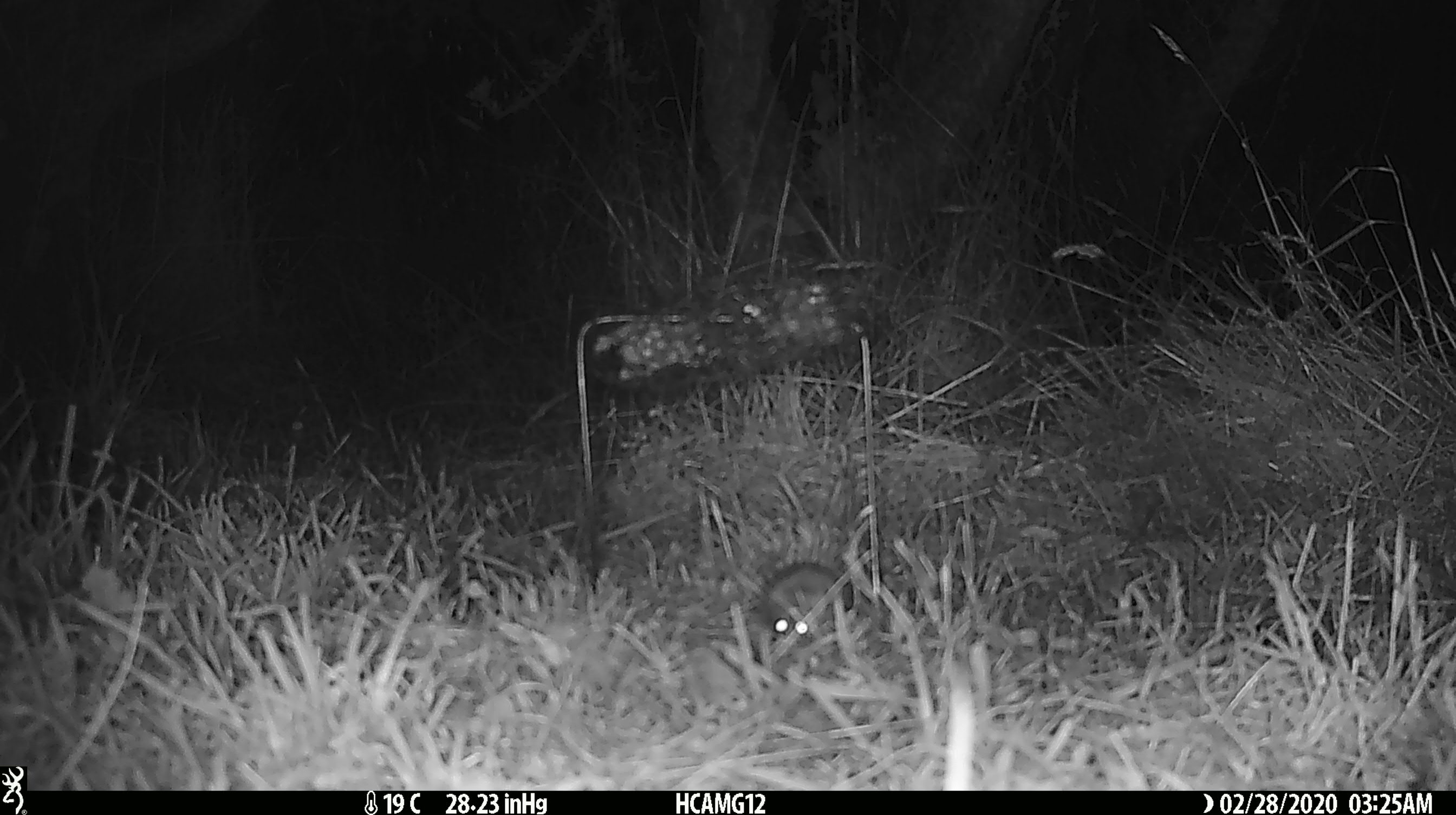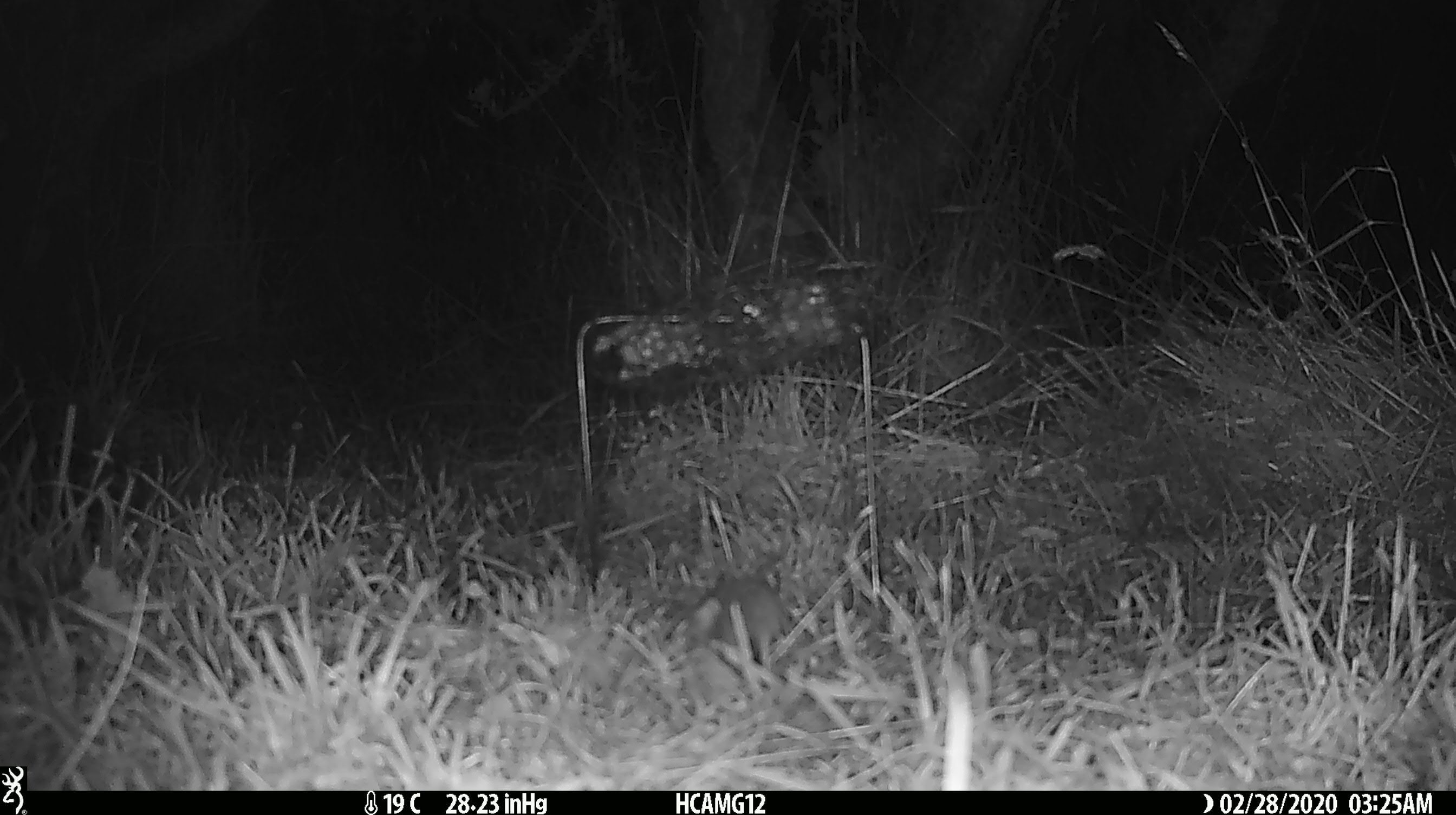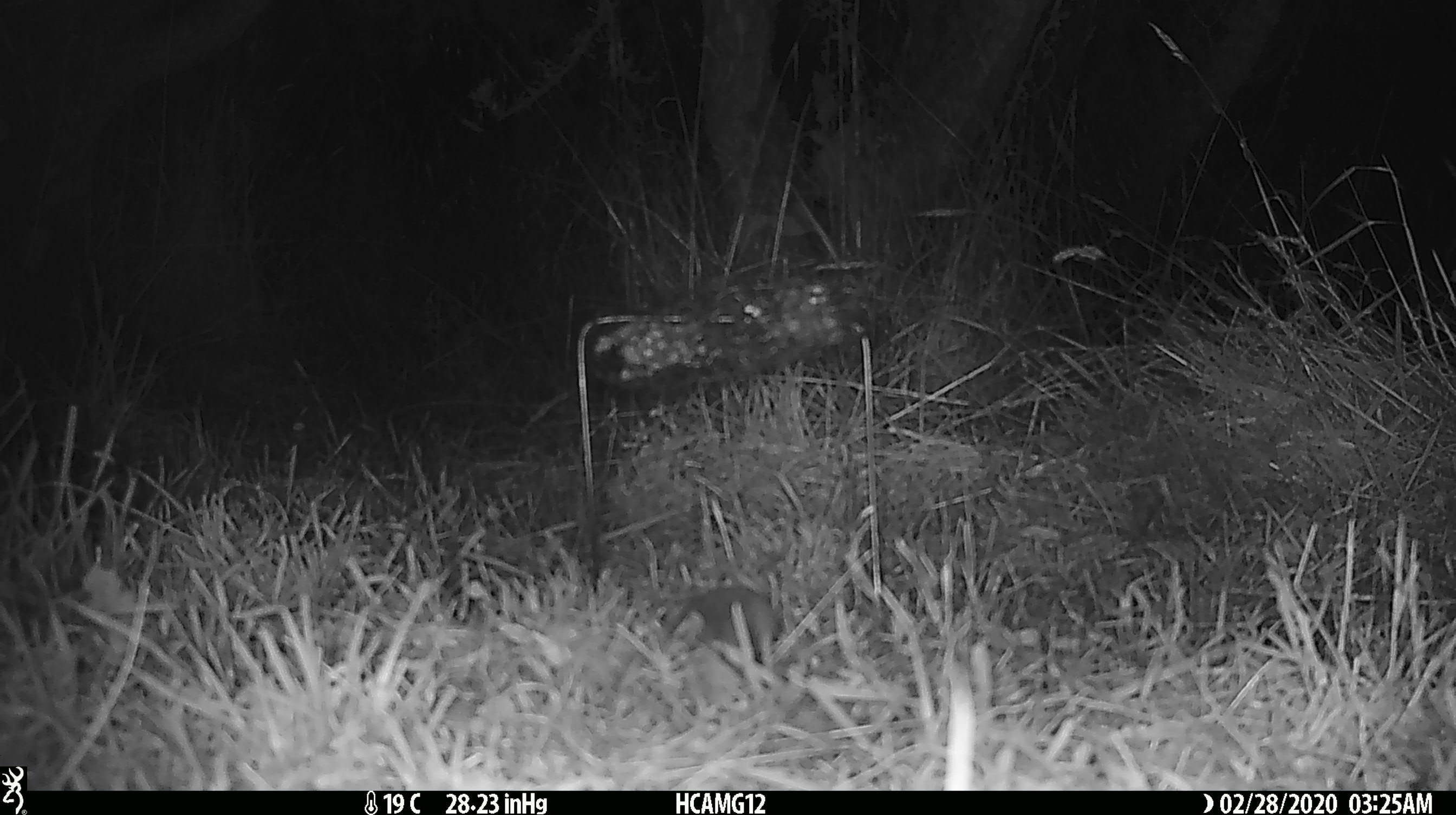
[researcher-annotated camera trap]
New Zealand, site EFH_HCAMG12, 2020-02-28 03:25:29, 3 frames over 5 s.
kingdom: Animalia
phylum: Chordata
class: Mammalia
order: Rodentia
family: Muridae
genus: Mus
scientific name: Mus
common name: mouse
Mouse (Mus).